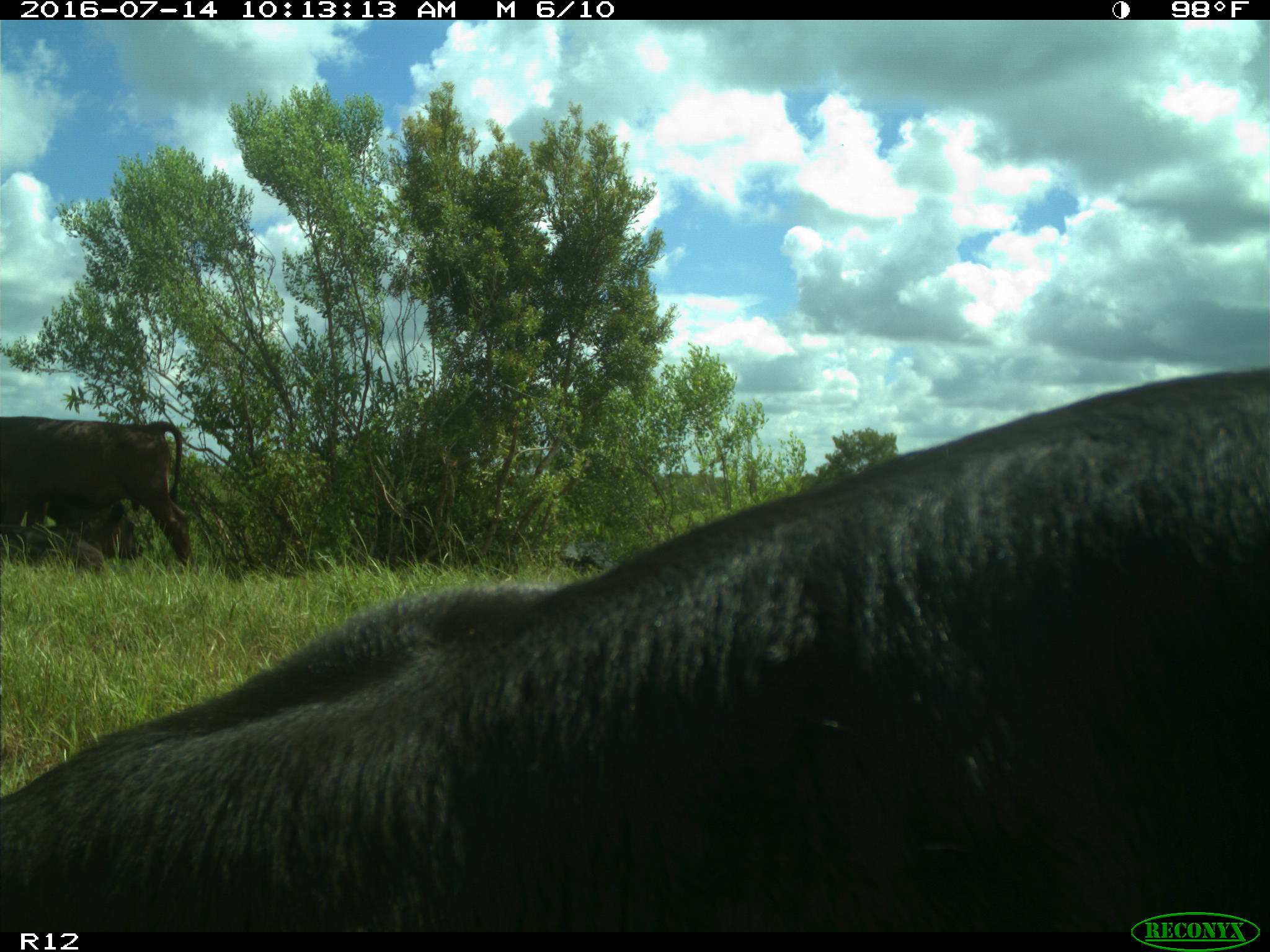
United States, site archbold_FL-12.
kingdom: Animalia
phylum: Chordata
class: Mammalia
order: Artiodactyla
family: Bovidae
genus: Bos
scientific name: Bos taurus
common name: domestic cow